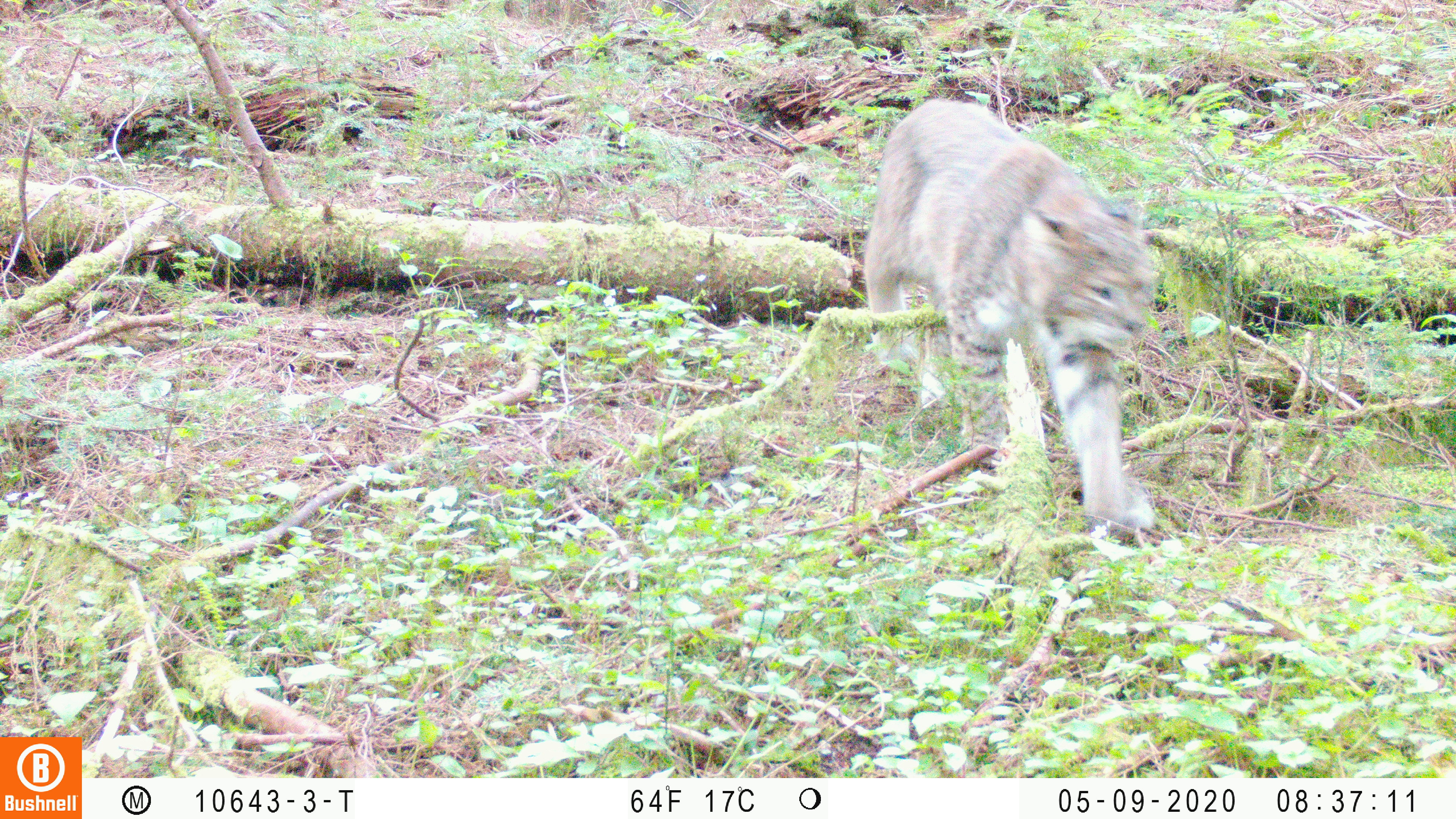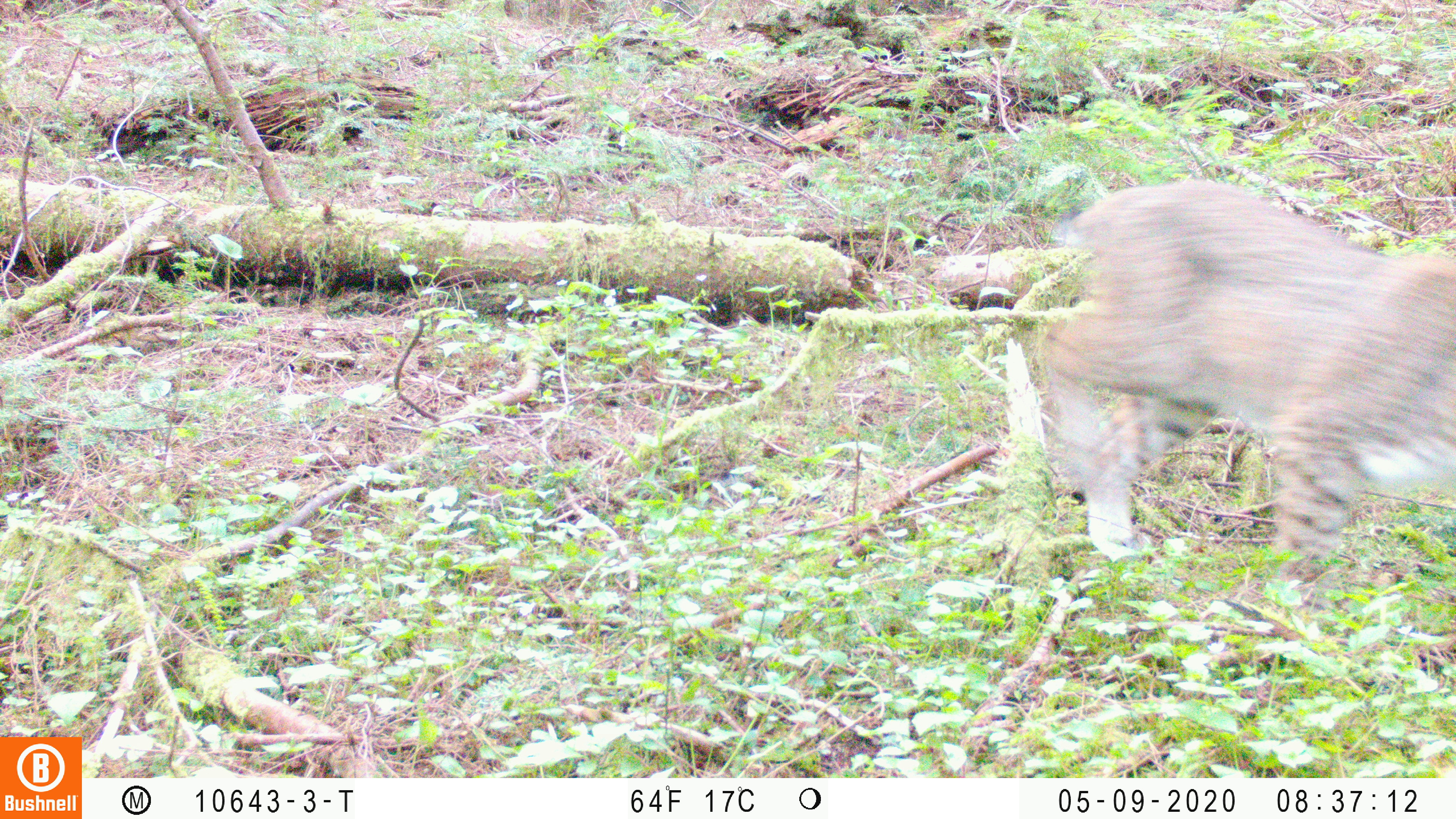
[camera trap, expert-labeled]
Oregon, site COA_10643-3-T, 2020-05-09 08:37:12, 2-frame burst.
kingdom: Animalia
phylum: Chordata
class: Mammalia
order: Carnivora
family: Felidae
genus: Lynx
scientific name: Lynx rufus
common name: bobcat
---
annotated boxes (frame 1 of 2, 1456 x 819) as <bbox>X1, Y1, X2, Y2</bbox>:
bobcat: <bbox>855, 90, 1172, 546</bbox>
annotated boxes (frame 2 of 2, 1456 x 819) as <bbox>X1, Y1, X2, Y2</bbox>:
bobcat: <bbox>1030, 172, 1449, 579</bbox>